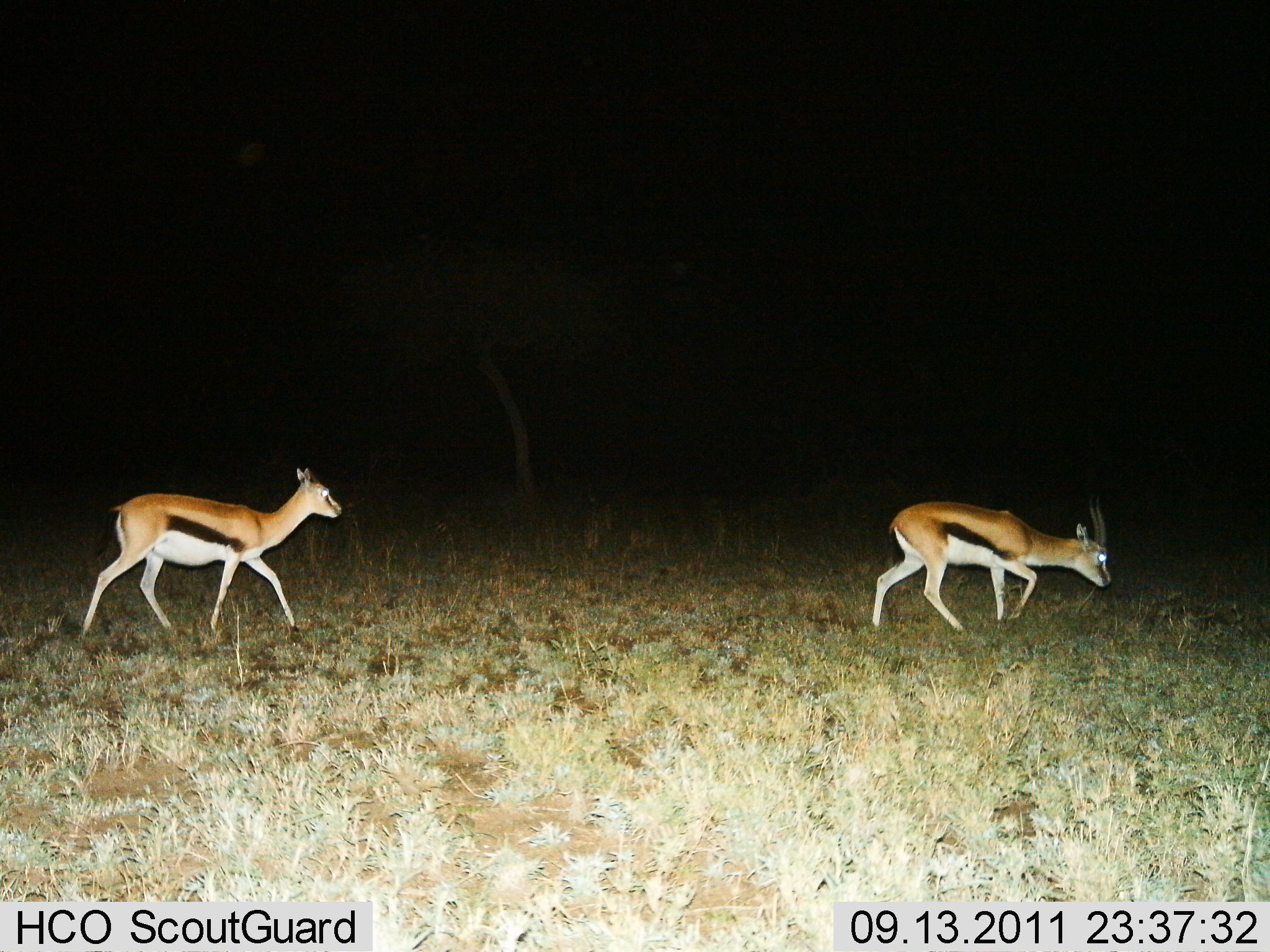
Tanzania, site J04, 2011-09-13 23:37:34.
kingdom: Animalia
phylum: Chordata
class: Mammalia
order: Artiodactyla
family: Bovidae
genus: Eudorcas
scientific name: Eudorcas thomsonii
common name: thomson's gazelle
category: gazellethomsons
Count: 2.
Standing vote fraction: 9%.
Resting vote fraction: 0%.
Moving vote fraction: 100%.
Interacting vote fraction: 0%.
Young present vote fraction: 0%.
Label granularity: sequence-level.